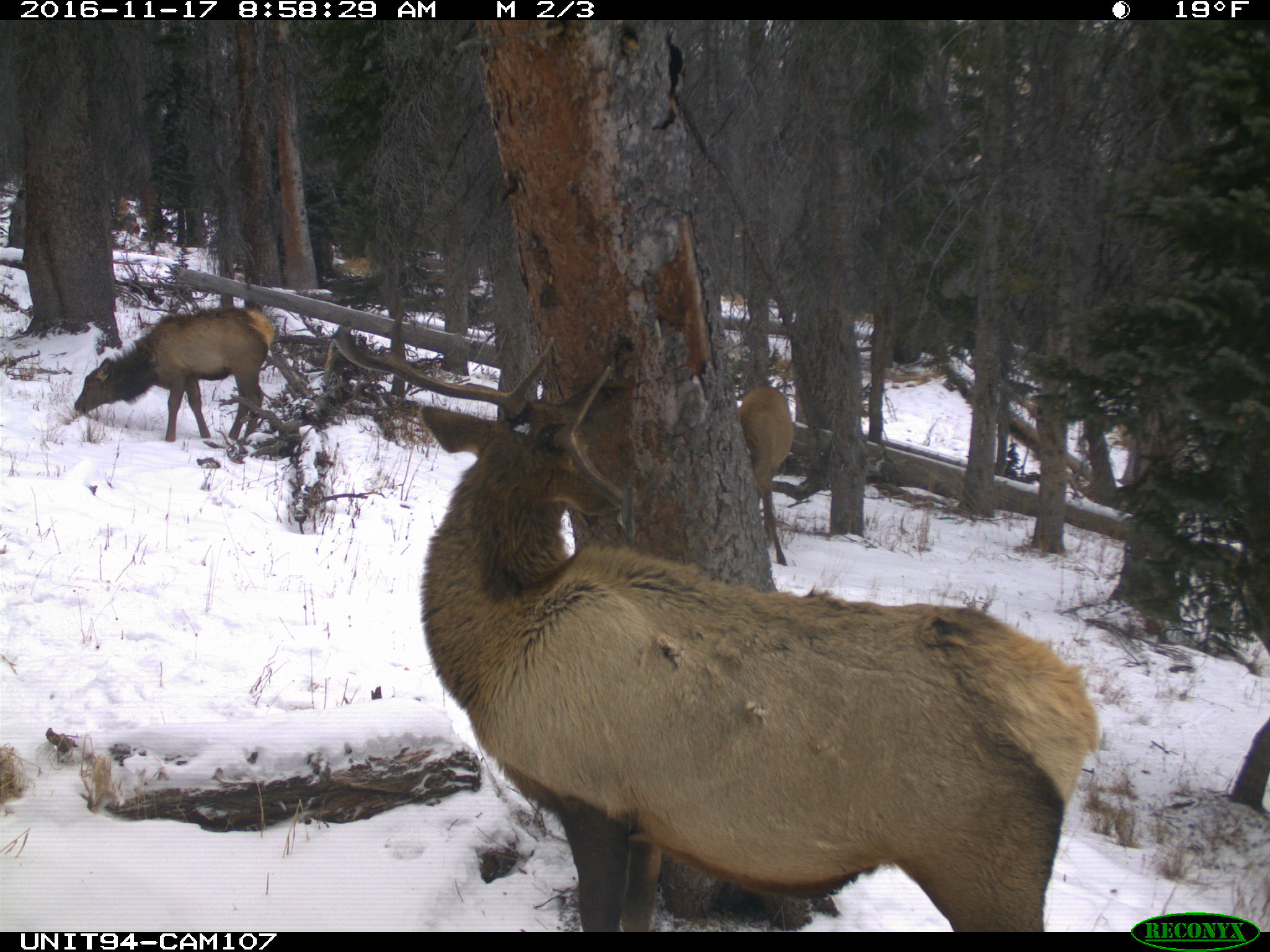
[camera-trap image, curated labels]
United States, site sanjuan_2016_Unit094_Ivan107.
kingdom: Animalia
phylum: Chordata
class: Mammalia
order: Artiodactyla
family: Cervidae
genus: Cervus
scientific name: Cervus elaphus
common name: red deer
Cervus elaphus (red deer).